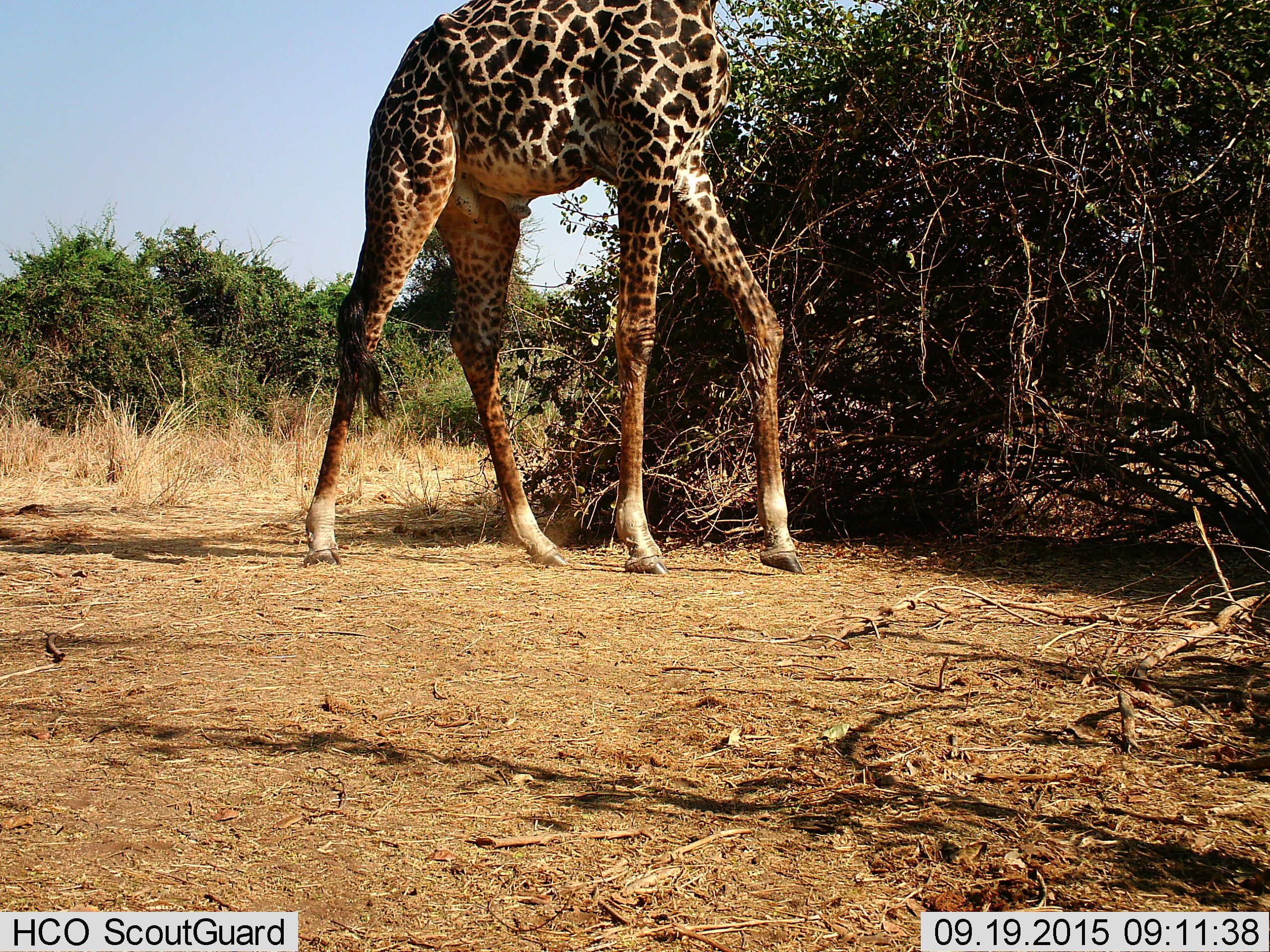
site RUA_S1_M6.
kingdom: Animalia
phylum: Chordata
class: Mammalia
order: Artiodactyla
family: Giraffidae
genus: Giraffa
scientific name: Giraffa camelopardalis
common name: giraffe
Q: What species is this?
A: Giraffe (Giraffa camelopardalis).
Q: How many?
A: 1.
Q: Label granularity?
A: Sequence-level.